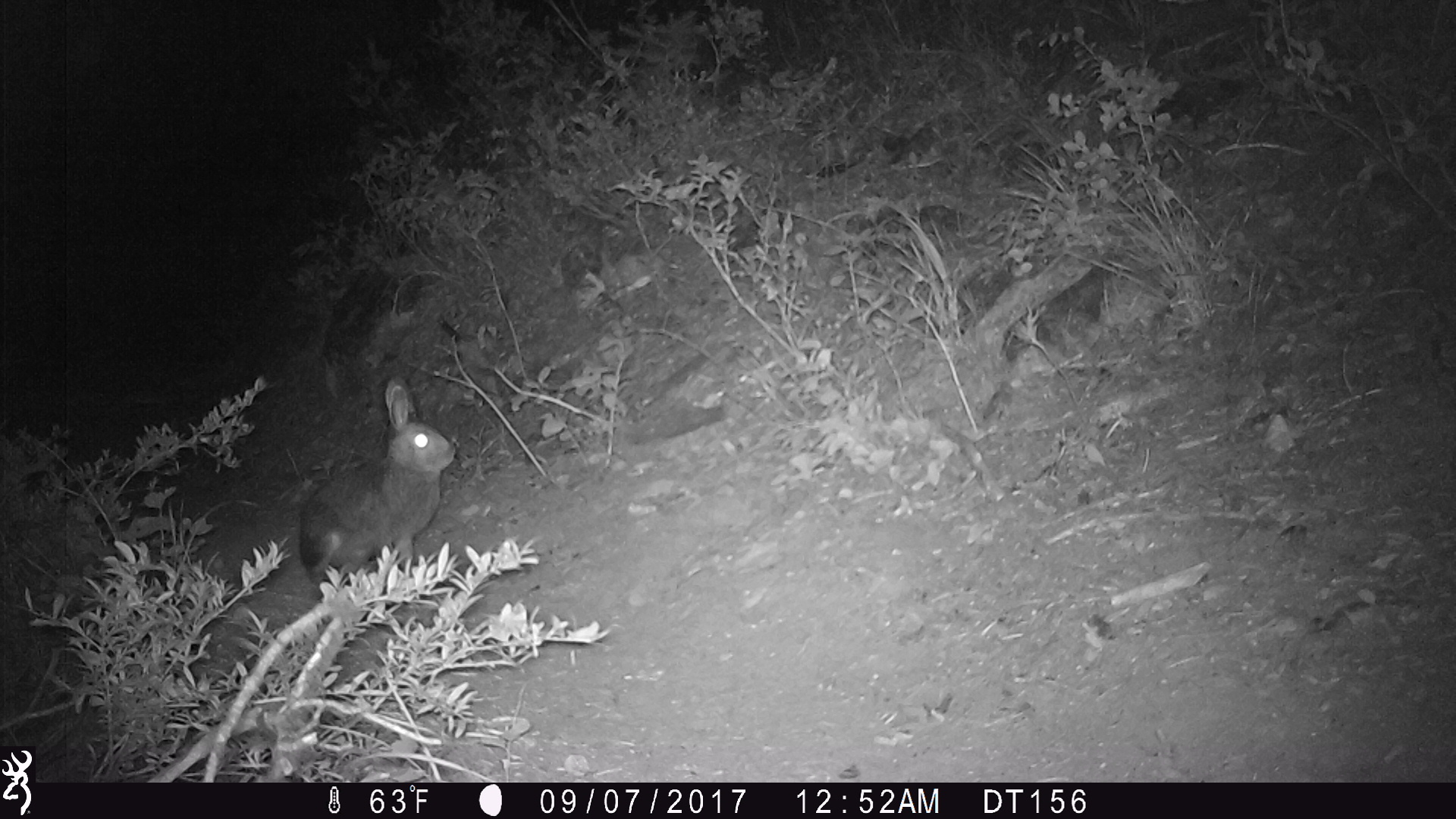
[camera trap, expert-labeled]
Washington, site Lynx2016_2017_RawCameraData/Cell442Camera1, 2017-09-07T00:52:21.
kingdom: Animalia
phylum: Chordata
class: Mammalia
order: Lagomorpha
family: Leporidae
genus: Lepus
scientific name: Lepus americanus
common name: snowshoe hare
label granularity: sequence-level